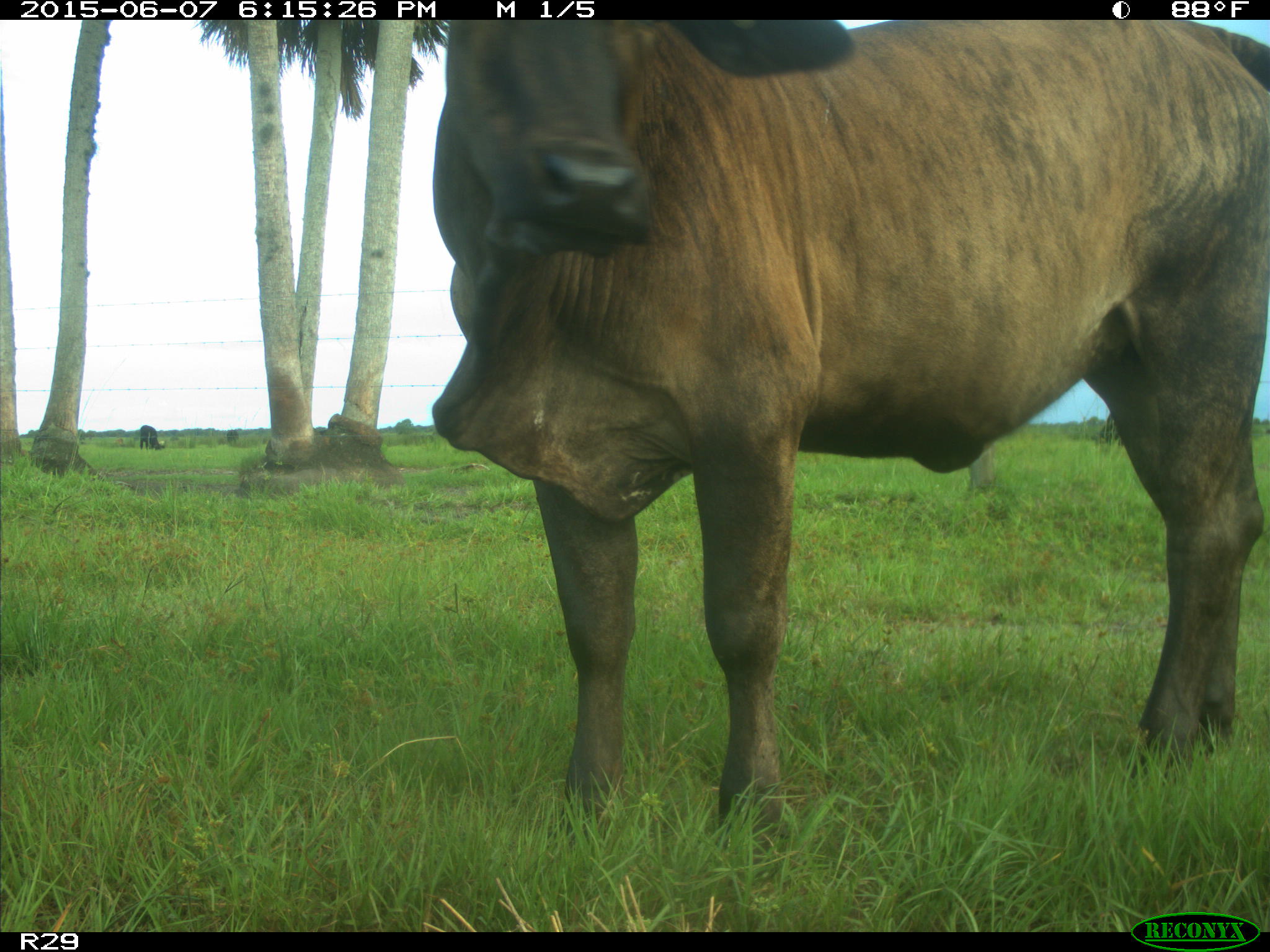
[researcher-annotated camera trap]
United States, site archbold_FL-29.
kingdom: Animalia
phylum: Chordata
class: Mammalia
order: Artiodactyla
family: Bovidae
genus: Bos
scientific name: Bos taurus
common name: domestic cow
Bos taurus (domestic cow).